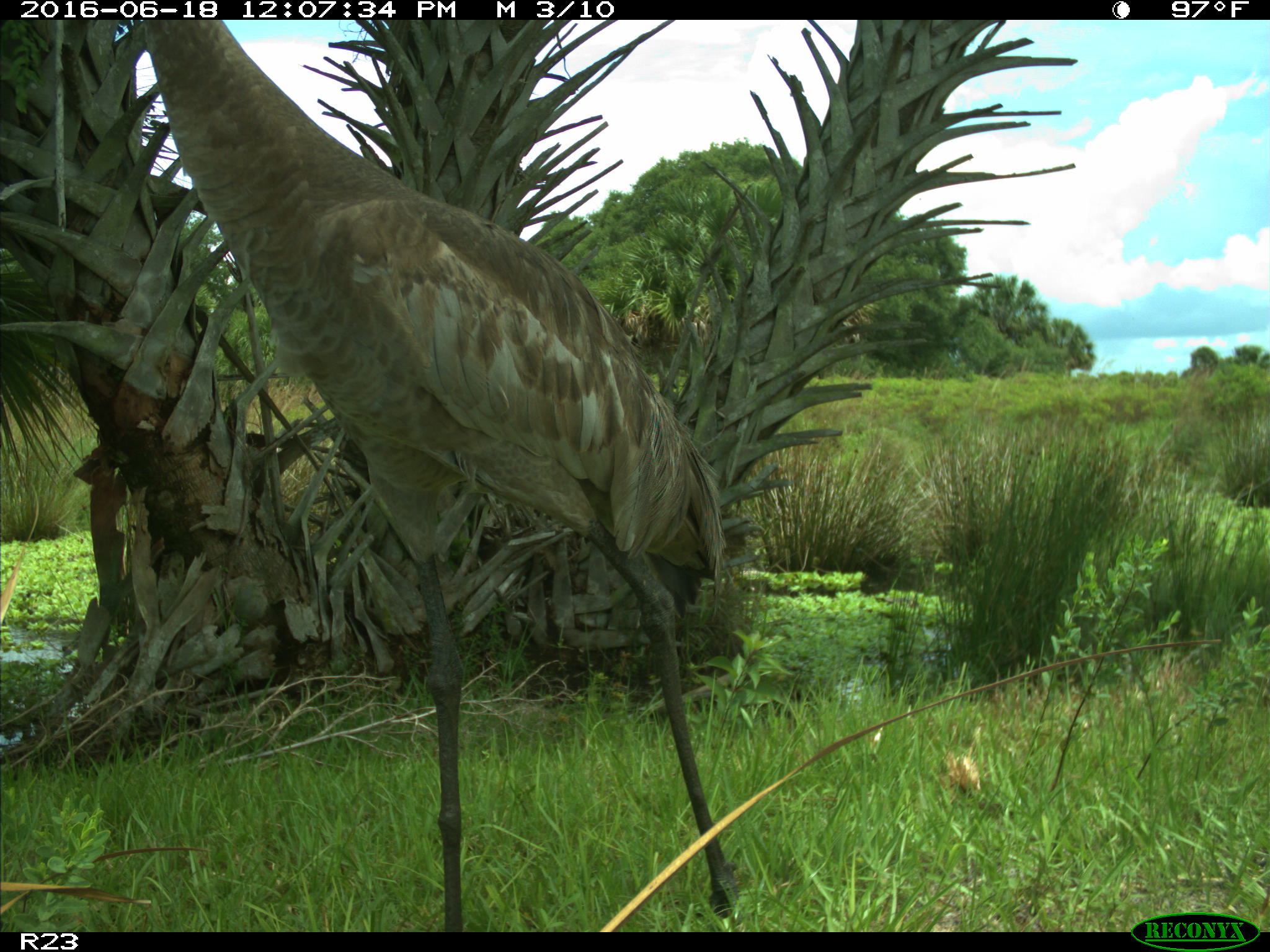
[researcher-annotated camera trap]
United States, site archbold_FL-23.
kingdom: Animalia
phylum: Chordata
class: Aves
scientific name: Aves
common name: birds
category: unidentified bird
Unidentified bird (birds) (Aves).